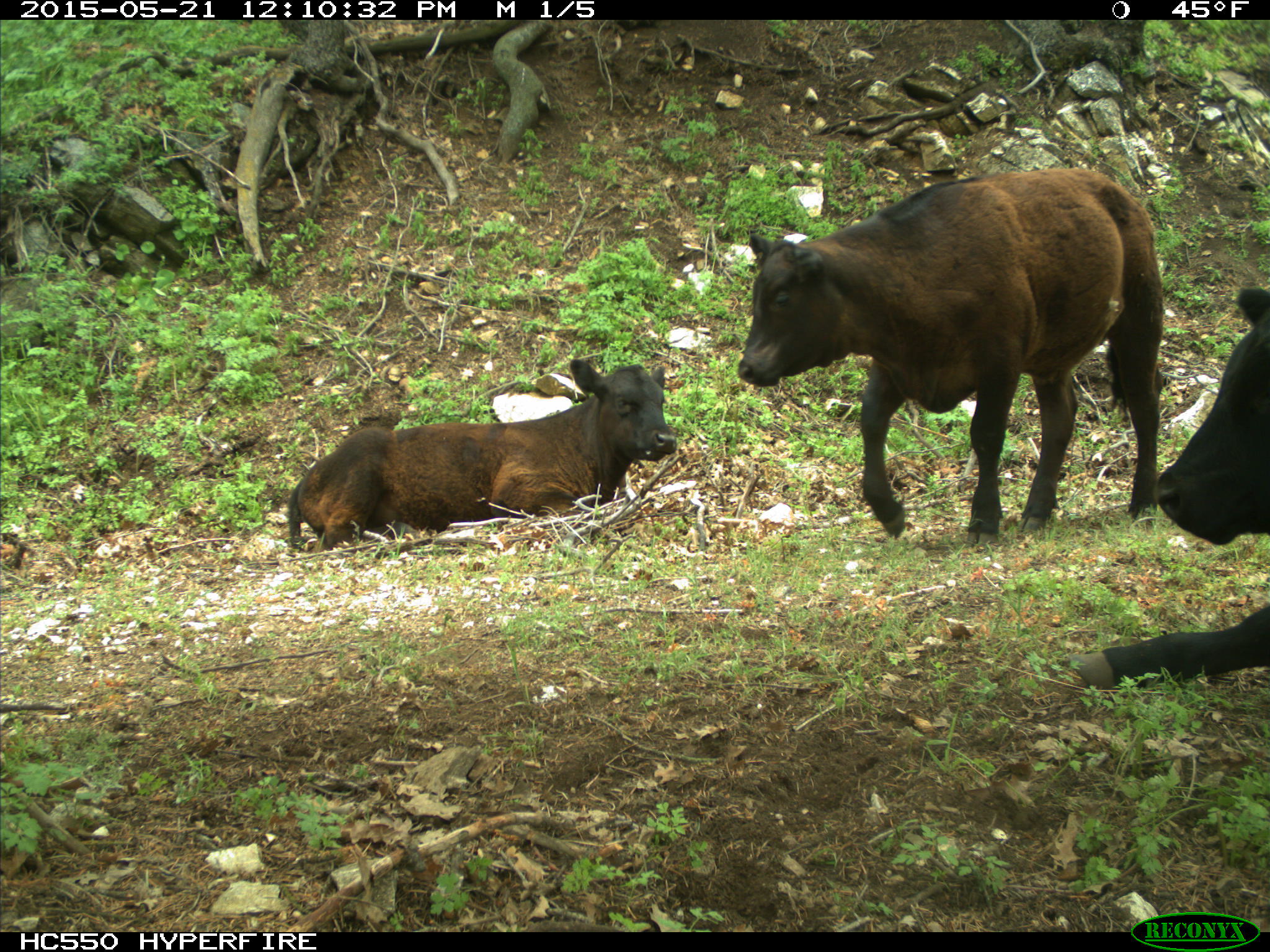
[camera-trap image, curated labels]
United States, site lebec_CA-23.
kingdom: Animalia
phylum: Chordata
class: Mammalia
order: Artiodactyla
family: Bovidae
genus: Bos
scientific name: Bos taurus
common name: domestic cow